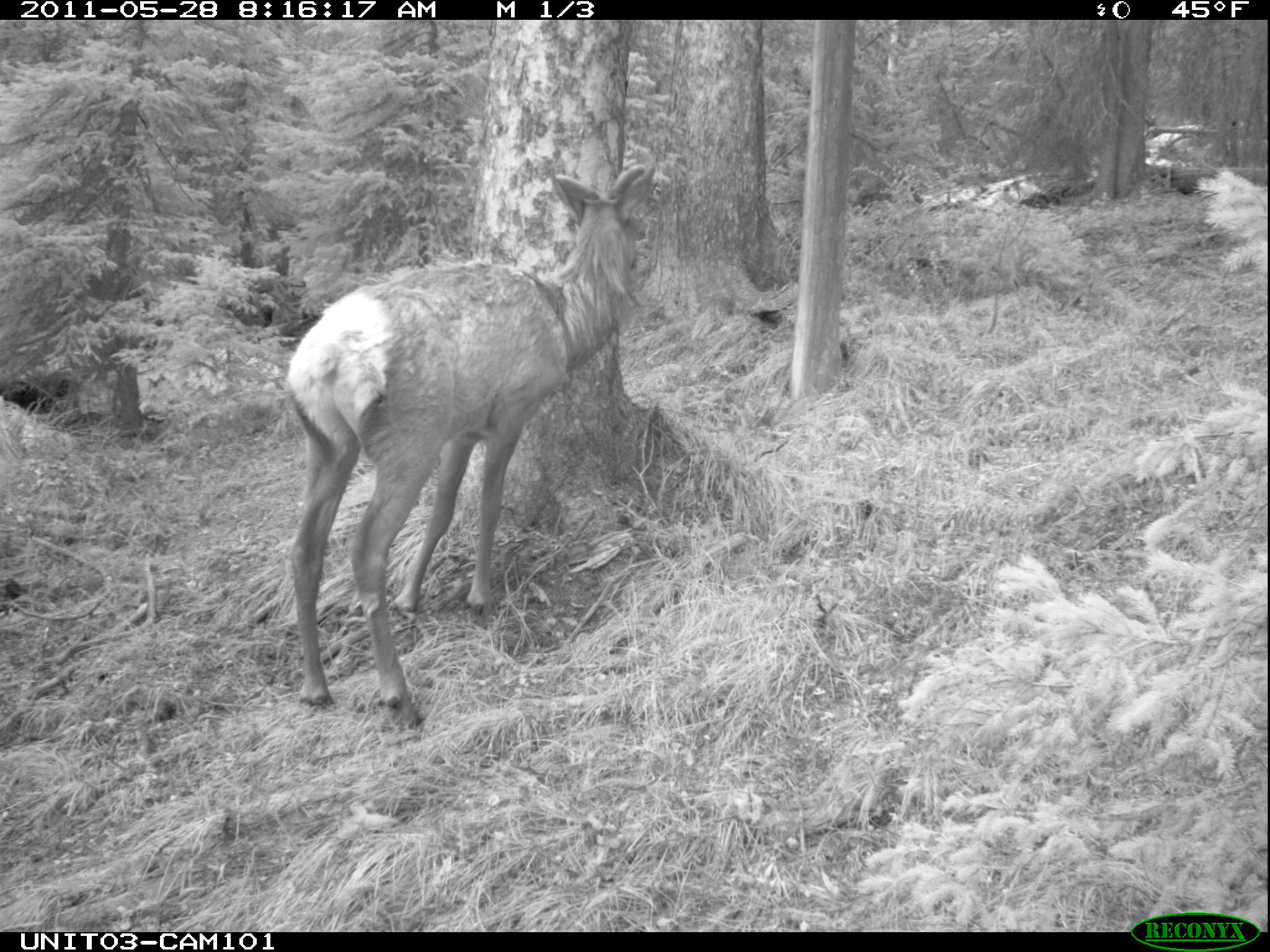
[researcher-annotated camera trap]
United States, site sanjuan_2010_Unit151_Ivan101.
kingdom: Animalia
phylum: Chordata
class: Mammalia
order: Artiodactyla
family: Cervidae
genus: Cervus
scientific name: Cervus elaphus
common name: red deer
Cervus elaphus (red deer).